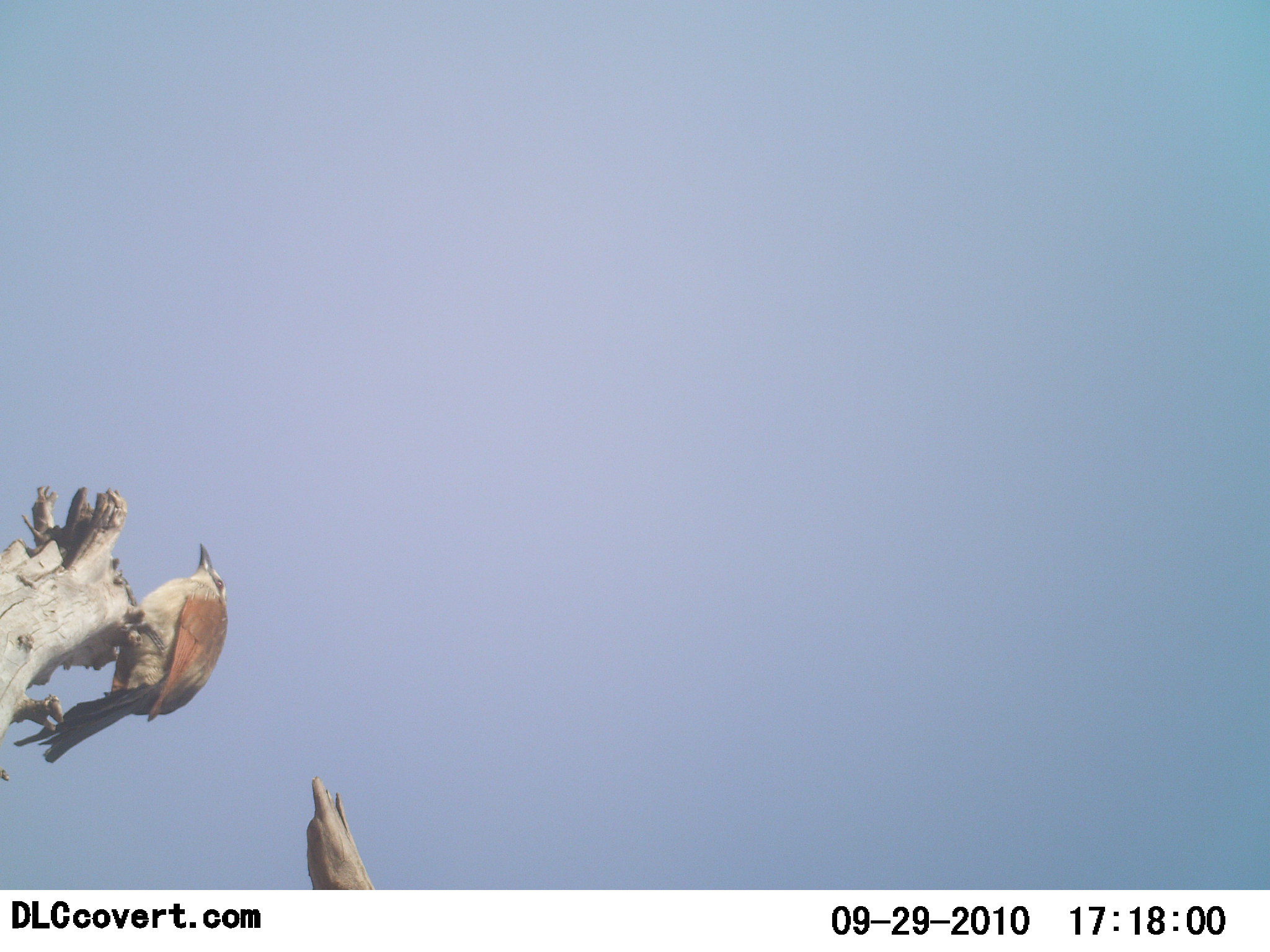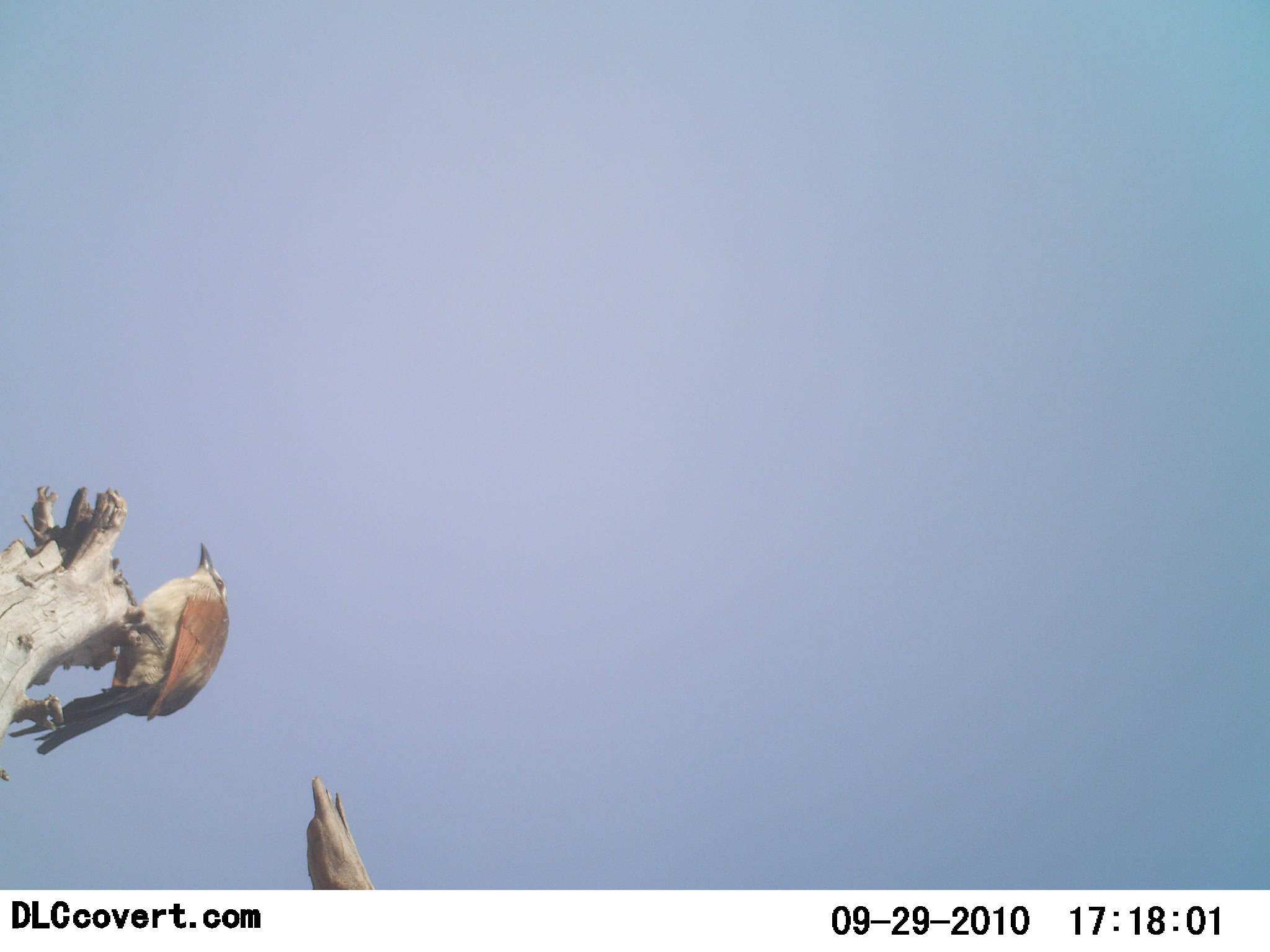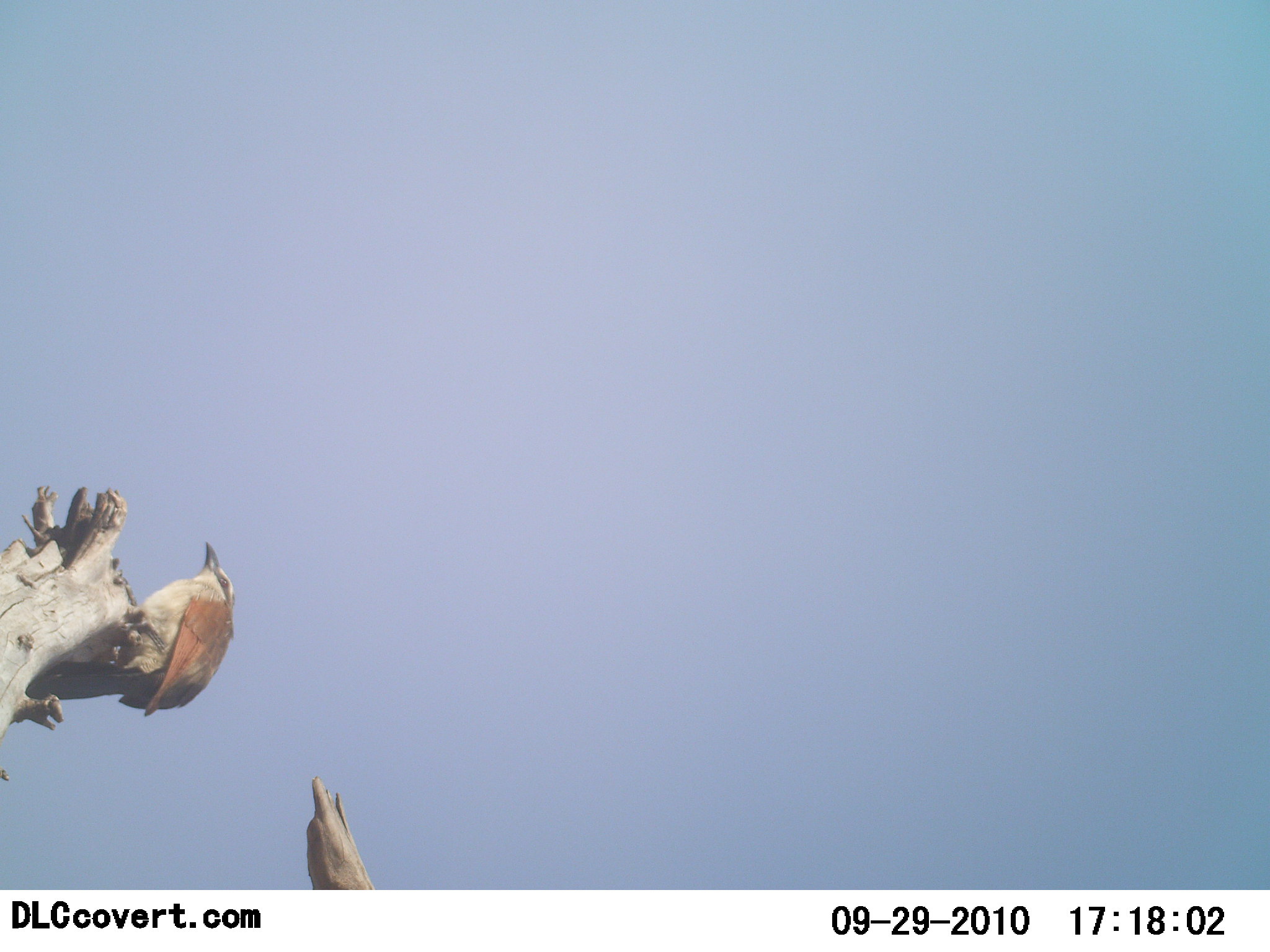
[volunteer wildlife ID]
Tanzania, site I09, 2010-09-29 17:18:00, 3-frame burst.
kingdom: Animalia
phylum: Chordata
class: Aves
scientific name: Aves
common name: bird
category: otherbird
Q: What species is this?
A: Otherbird (bird) (Aves).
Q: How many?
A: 1.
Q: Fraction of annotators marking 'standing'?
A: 50%.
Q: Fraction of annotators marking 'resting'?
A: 50%.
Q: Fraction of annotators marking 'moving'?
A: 0%.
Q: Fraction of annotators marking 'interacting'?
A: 0%.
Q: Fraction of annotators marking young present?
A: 0%.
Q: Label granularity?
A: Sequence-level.